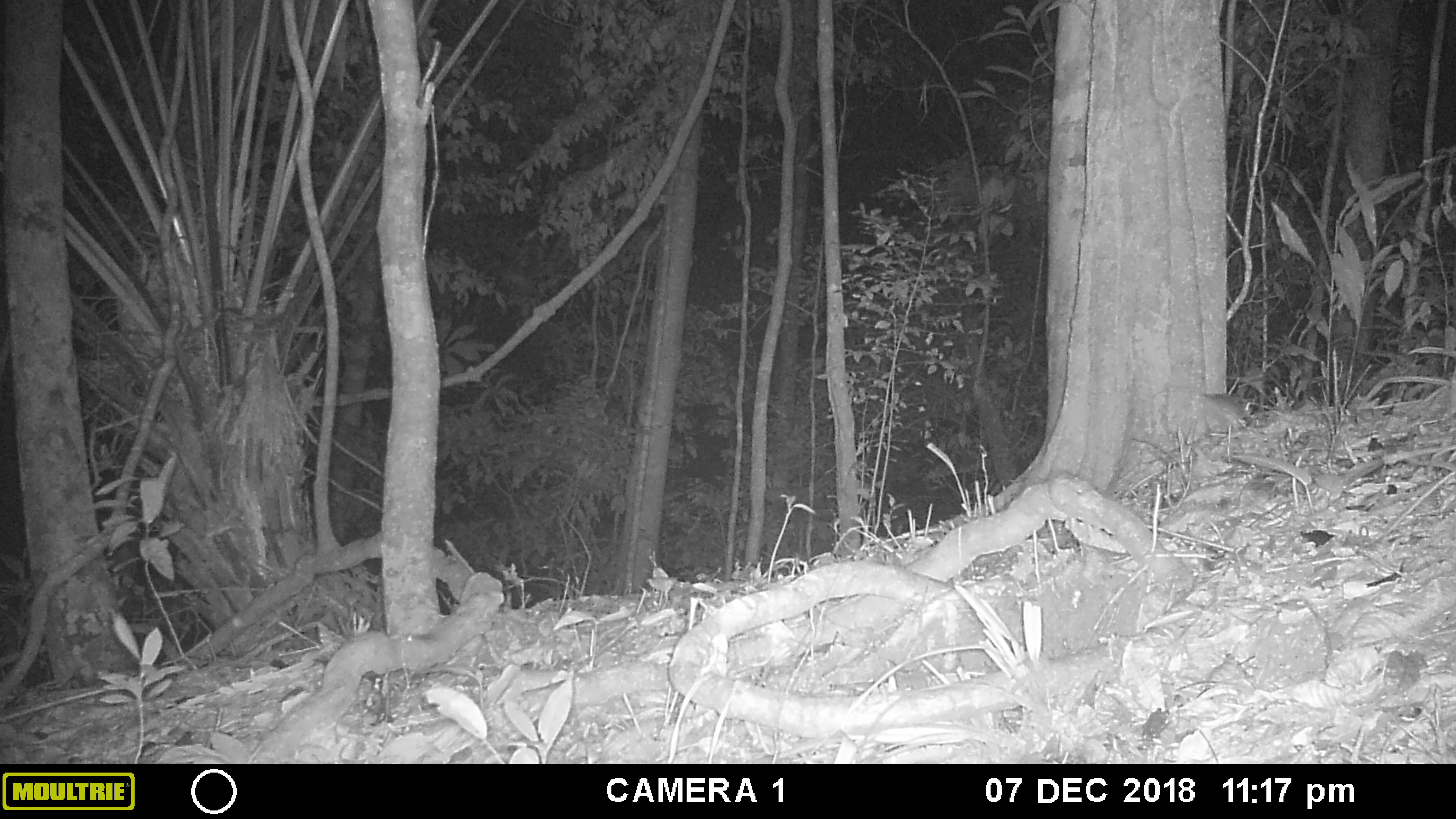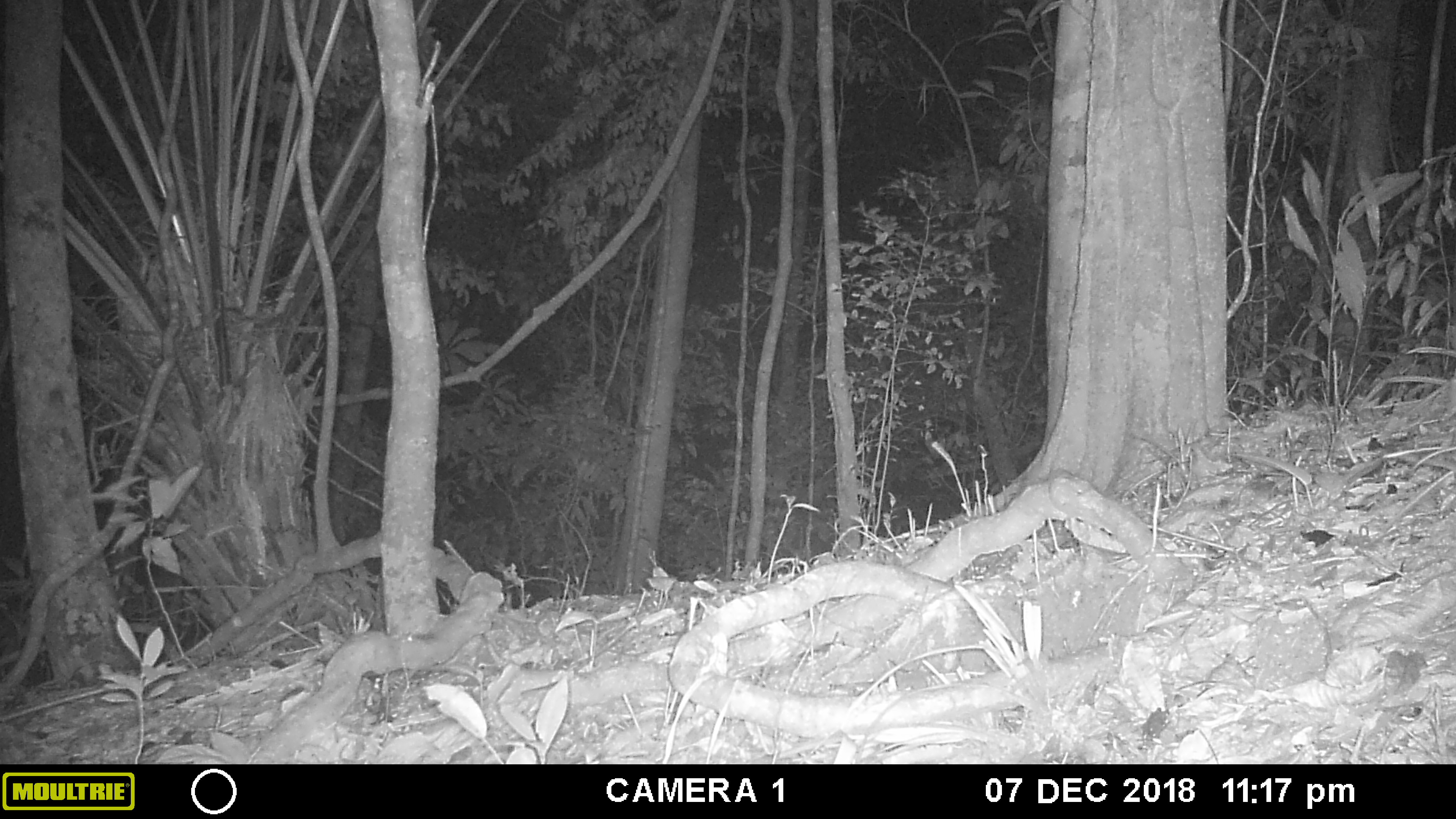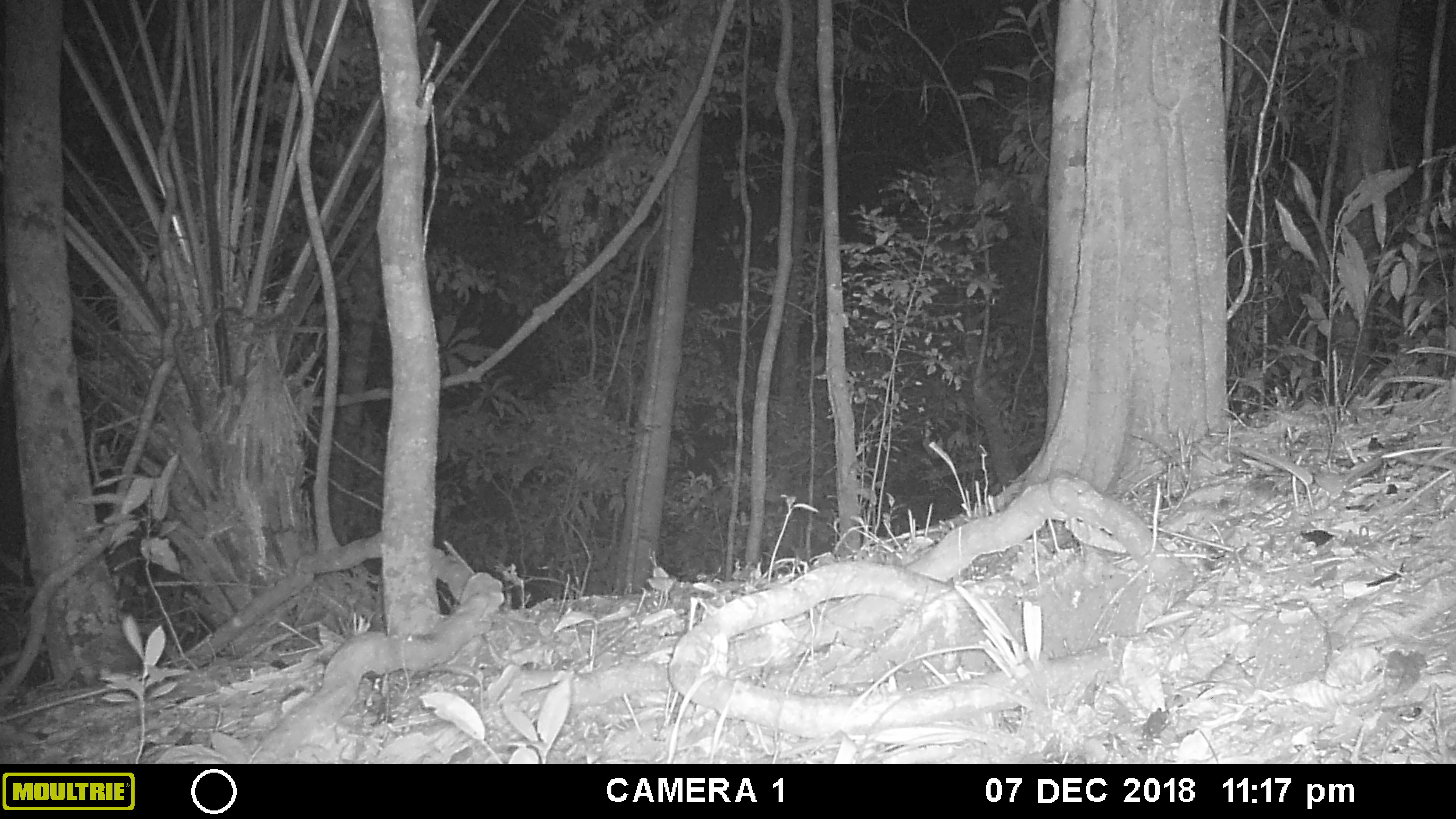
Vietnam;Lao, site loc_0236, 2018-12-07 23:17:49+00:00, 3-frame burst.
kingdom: Animalia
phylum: Chordata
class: Mammalia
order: Rodentia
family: Muridae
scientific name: Muridae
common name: old-world mice and rats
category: unidentified murid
Unidentified murid (old-world mice and rats) (Muridae). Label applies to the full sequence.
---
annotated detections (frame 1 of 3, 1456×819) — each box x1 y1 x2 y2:
unidentified murid: 1202 393 1253 433